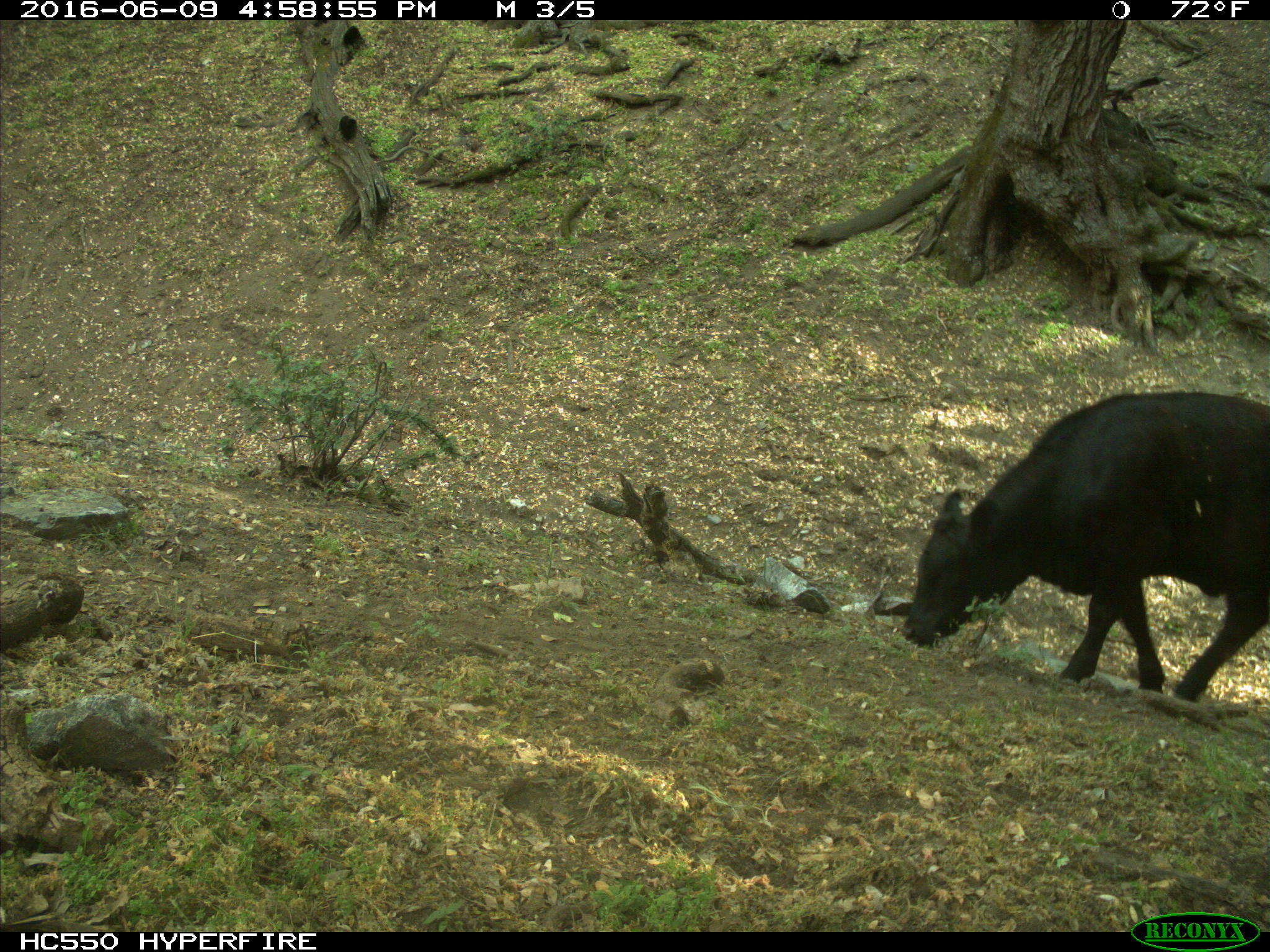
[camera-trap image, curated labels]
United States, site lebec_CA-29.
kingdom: Animalia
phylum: Chordata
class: Mammalia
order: Artiodactyla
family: Bovidae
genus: Bos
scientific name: Bos taurus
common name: domestic cow